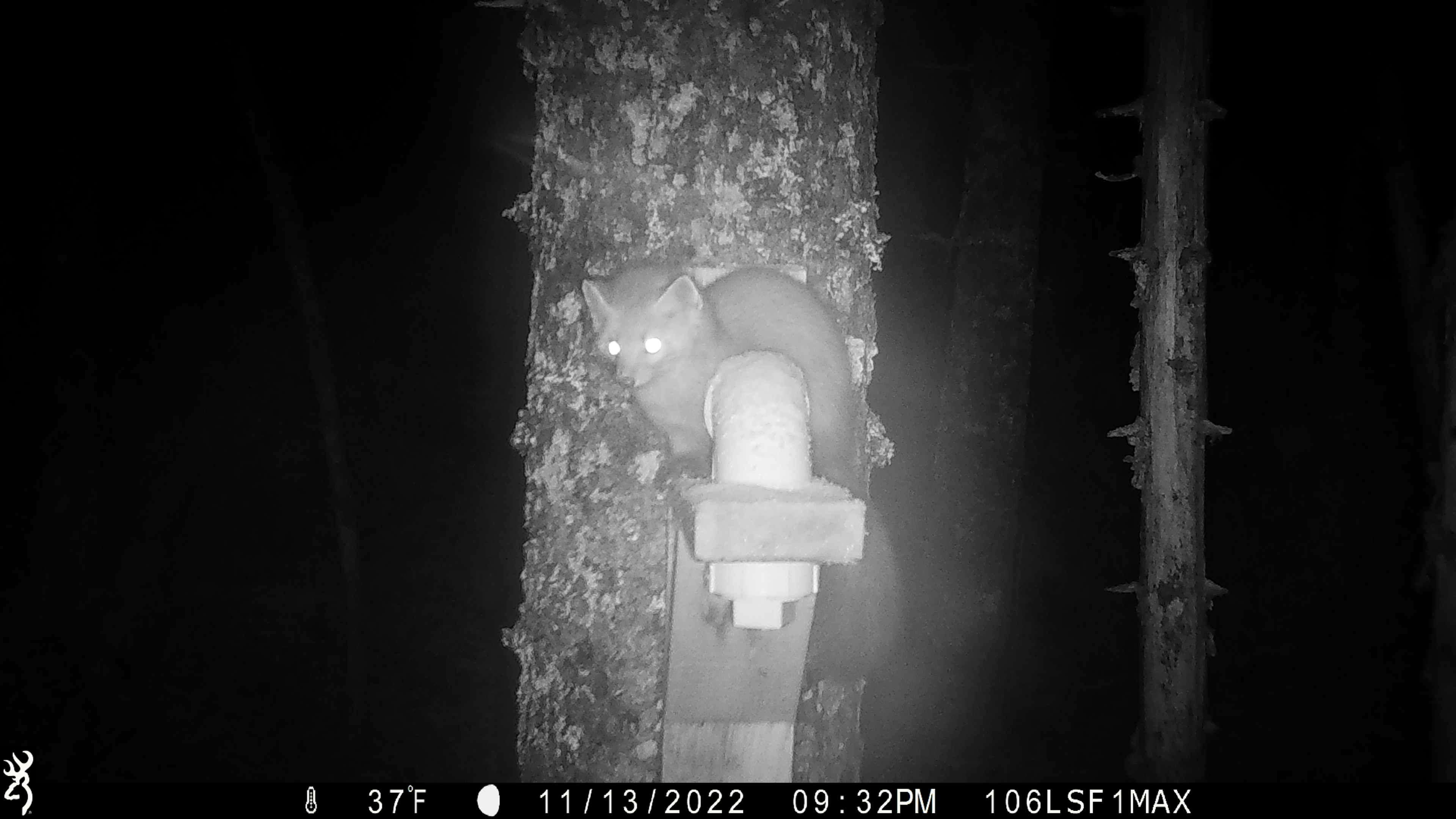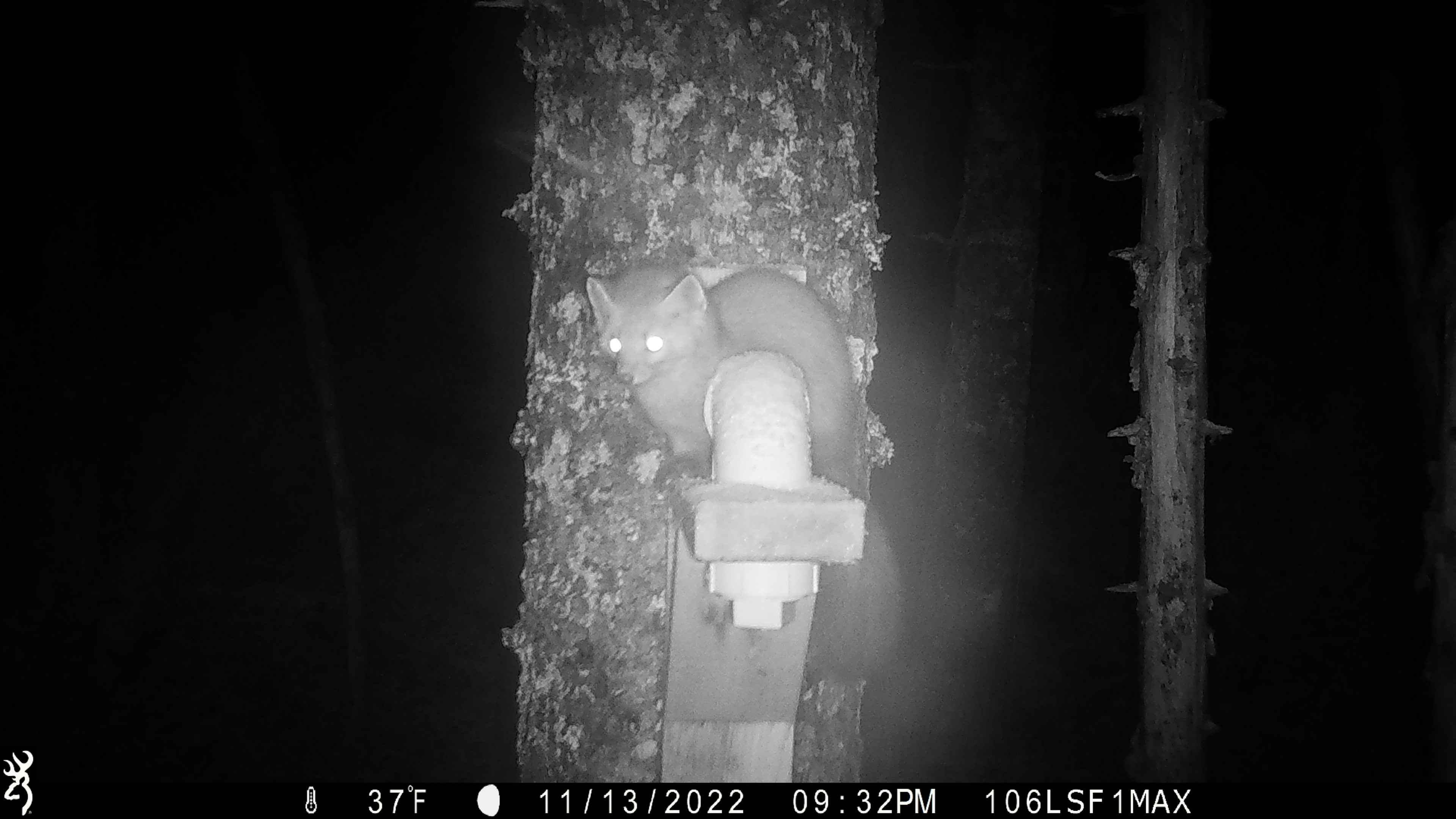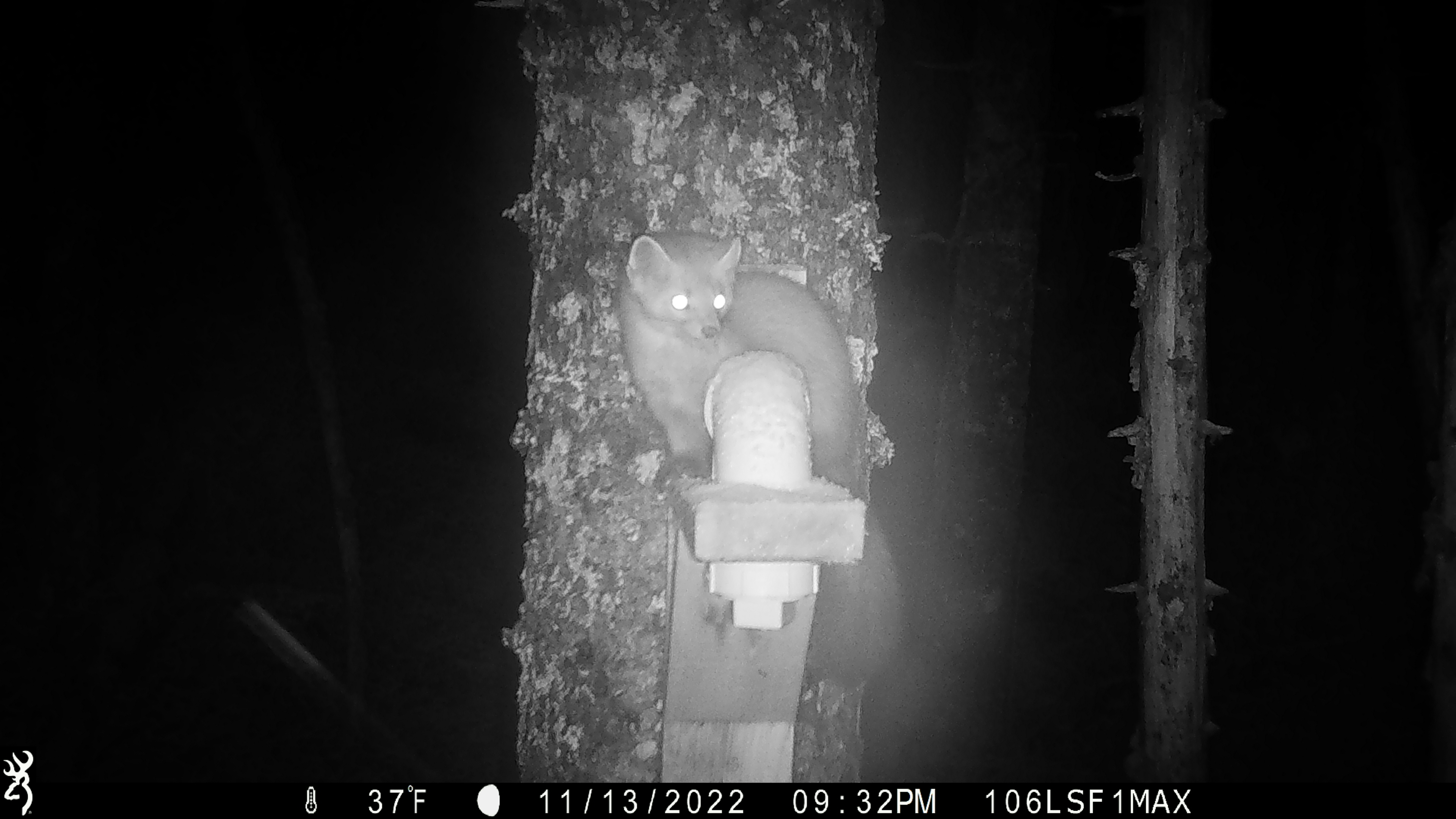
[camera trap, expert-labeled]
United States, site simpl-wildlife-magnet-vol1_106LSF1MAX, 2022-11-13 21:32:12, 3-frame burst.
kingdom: Animalia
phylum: Chordata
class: Mammalia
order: Carnivora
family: Mustelidae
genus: Martes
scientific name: Martes americana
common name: american marten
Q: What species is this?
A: American marten (Martes americana).